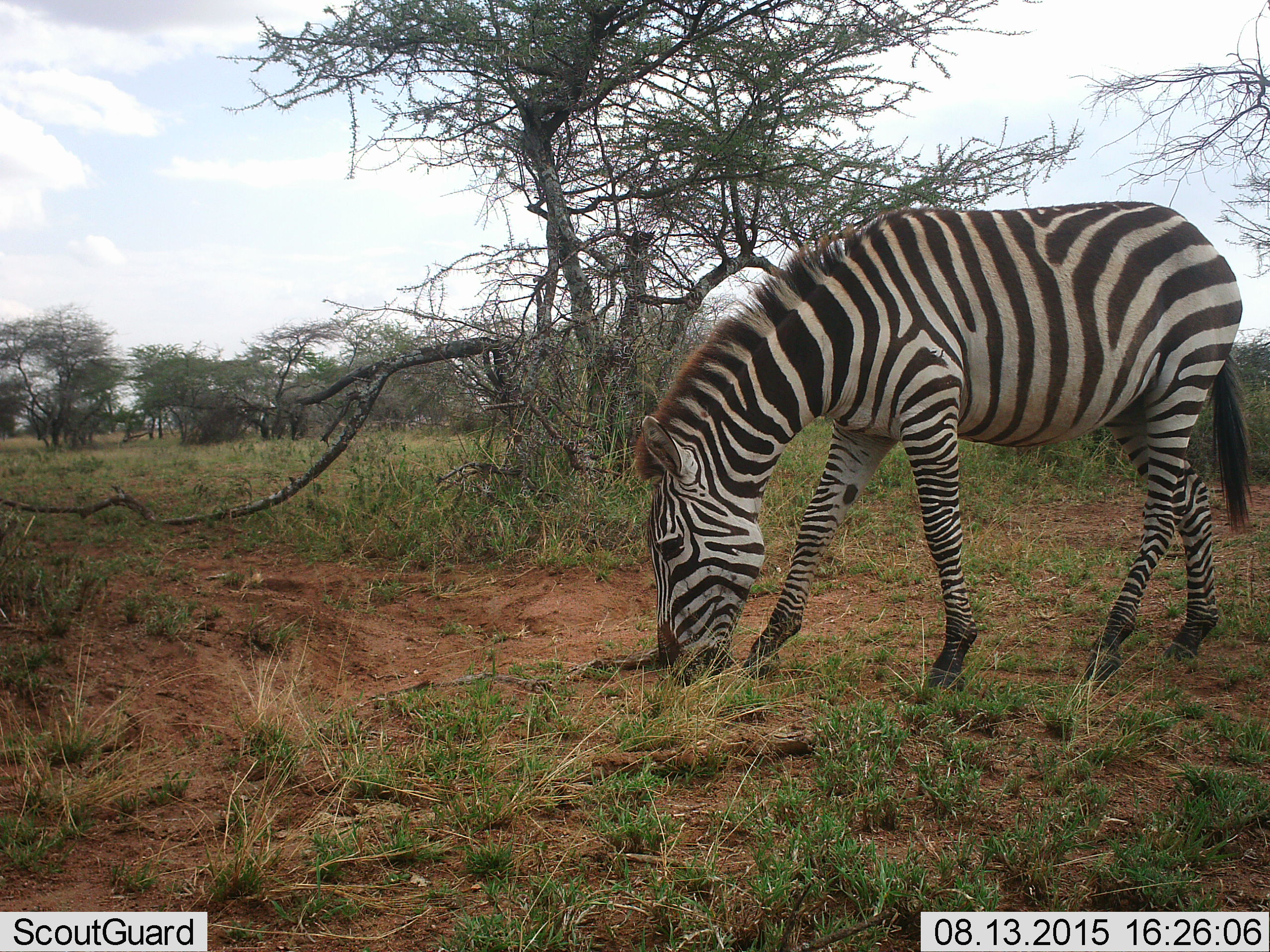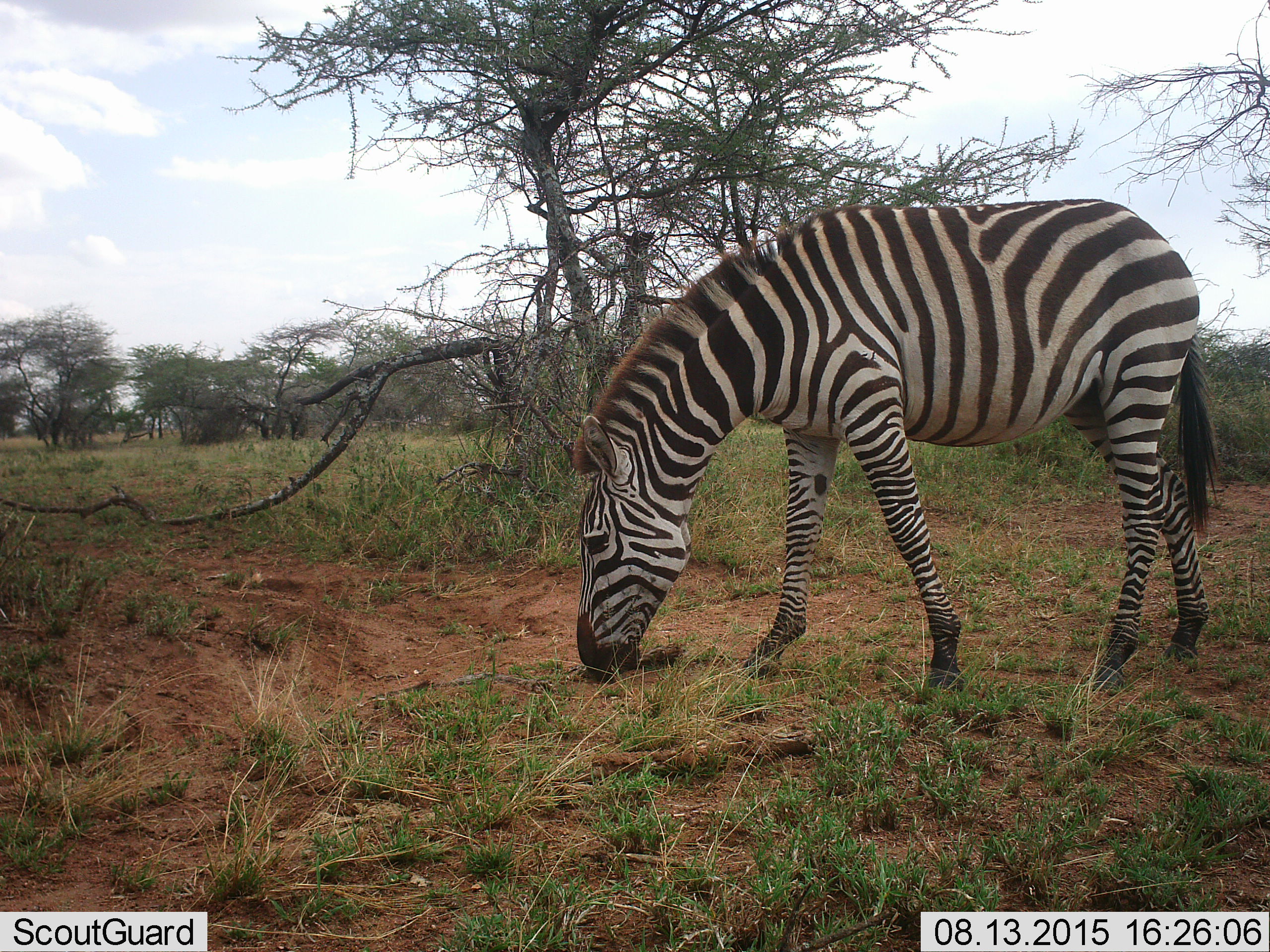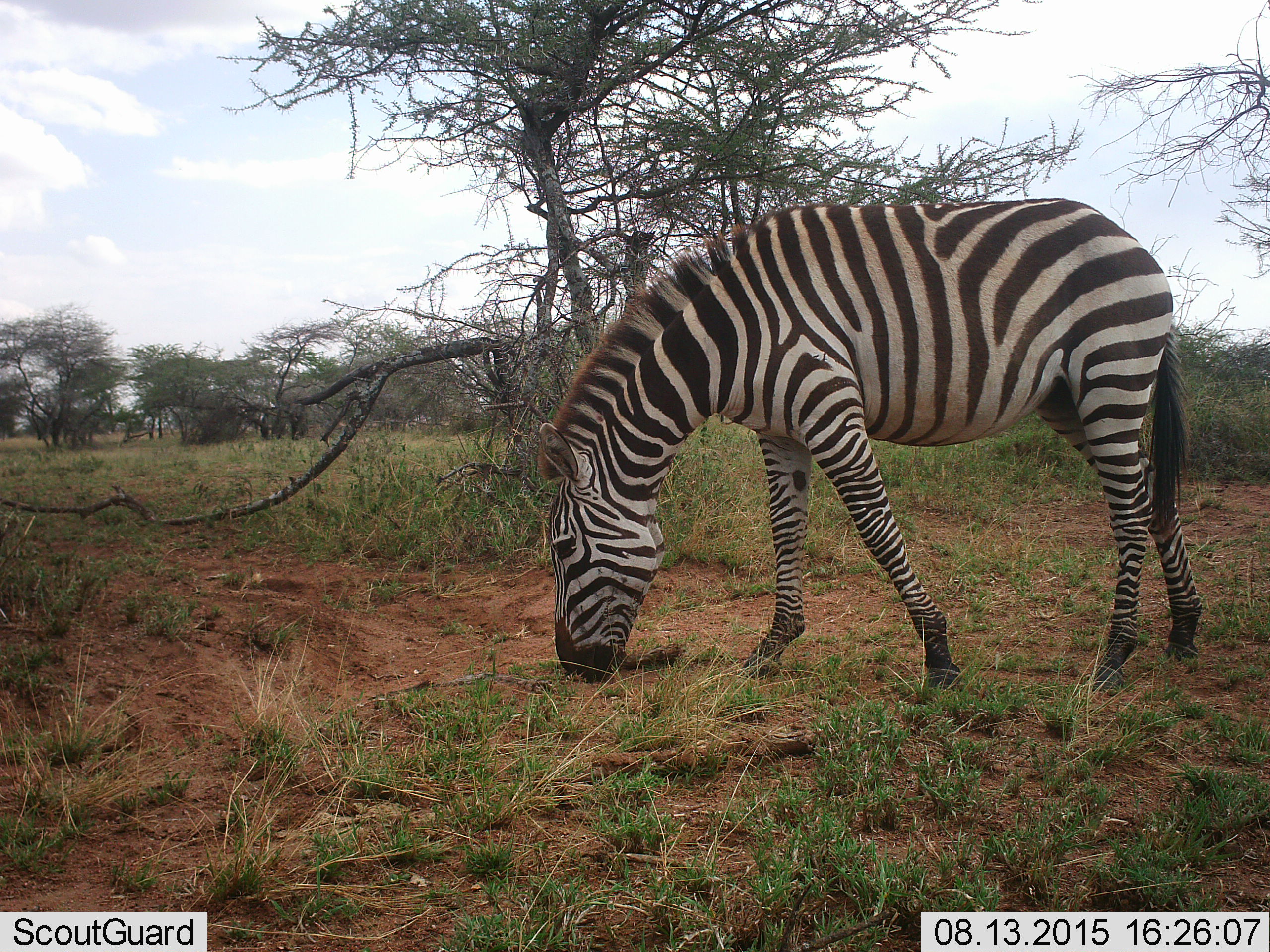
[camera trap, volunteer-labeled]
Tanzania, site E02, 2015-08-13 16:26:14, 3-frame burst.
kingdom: Animalia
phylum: Chordata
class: Mammalia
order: Perissodactyla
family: Equidae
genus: Equus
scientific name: Equus quagga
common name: plains zebra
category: zebra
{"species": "zebra (plains zebra) (Equus quagga)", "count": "1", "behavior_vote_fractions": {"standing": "26%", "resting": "5%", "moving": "26%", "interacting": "0%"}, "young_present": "0%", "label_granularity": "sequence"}